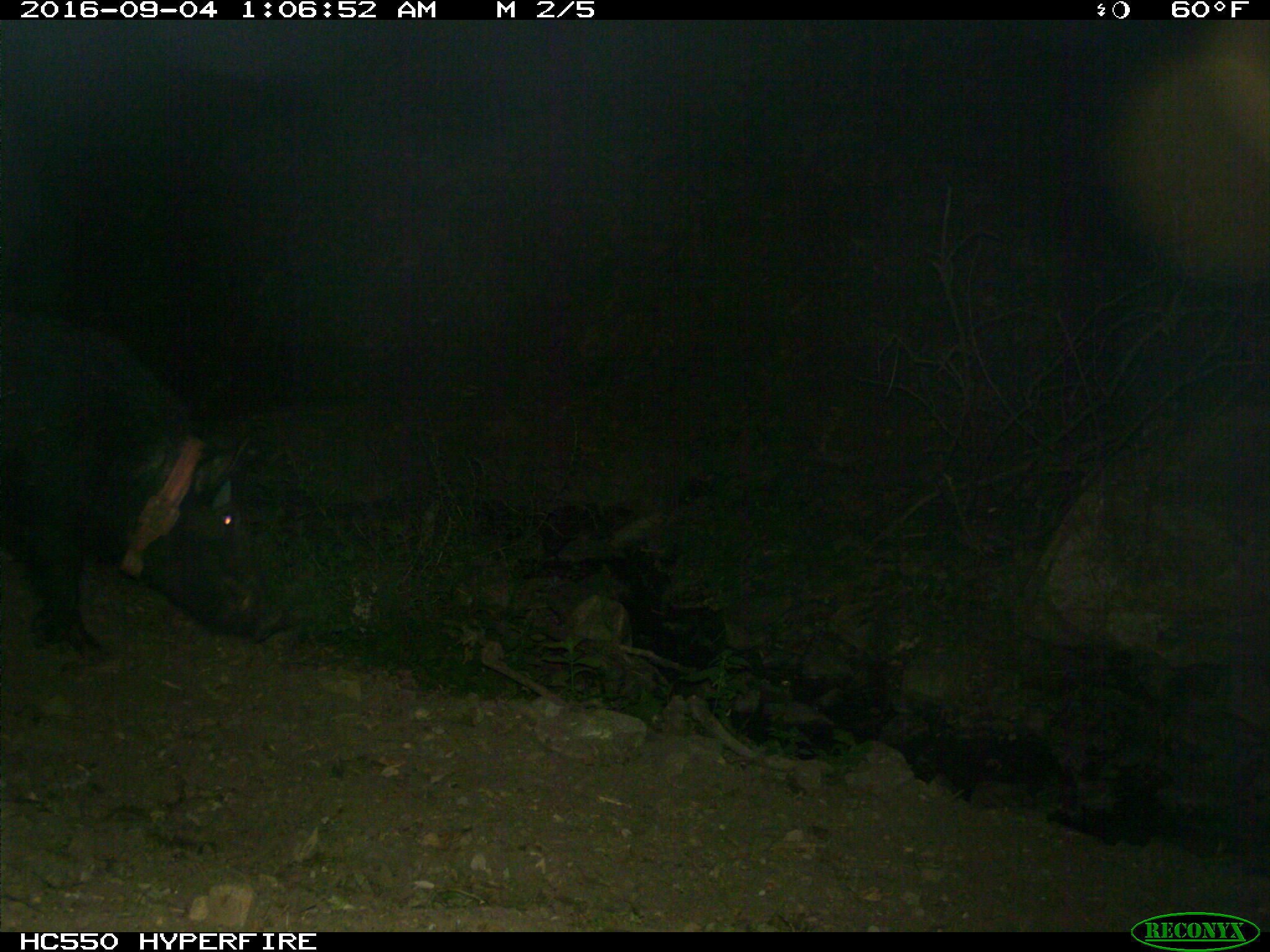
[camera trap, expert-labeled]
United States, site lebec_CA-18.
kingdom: Animalia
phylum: Chordata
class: Mammalia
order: Artiodactyla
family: Suidae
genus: Sus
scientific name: Sus scrofa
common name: wild boar